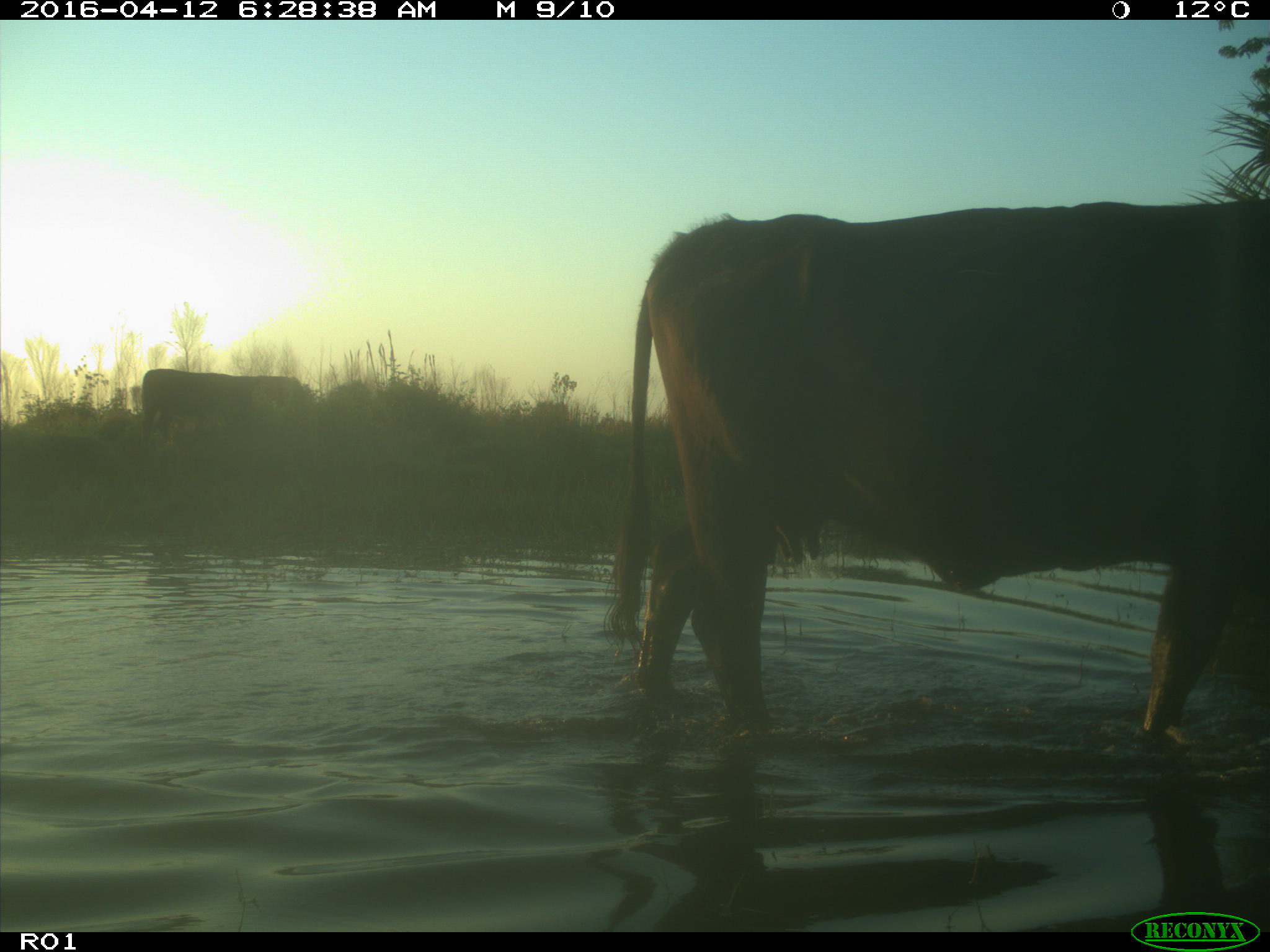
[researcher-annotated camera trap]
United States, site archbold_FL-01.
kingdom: Animalia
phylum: Chordata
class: Mammalia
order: Artiodactyla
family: Bovidae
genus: Bos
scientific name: Bos taurus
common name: domestic cow